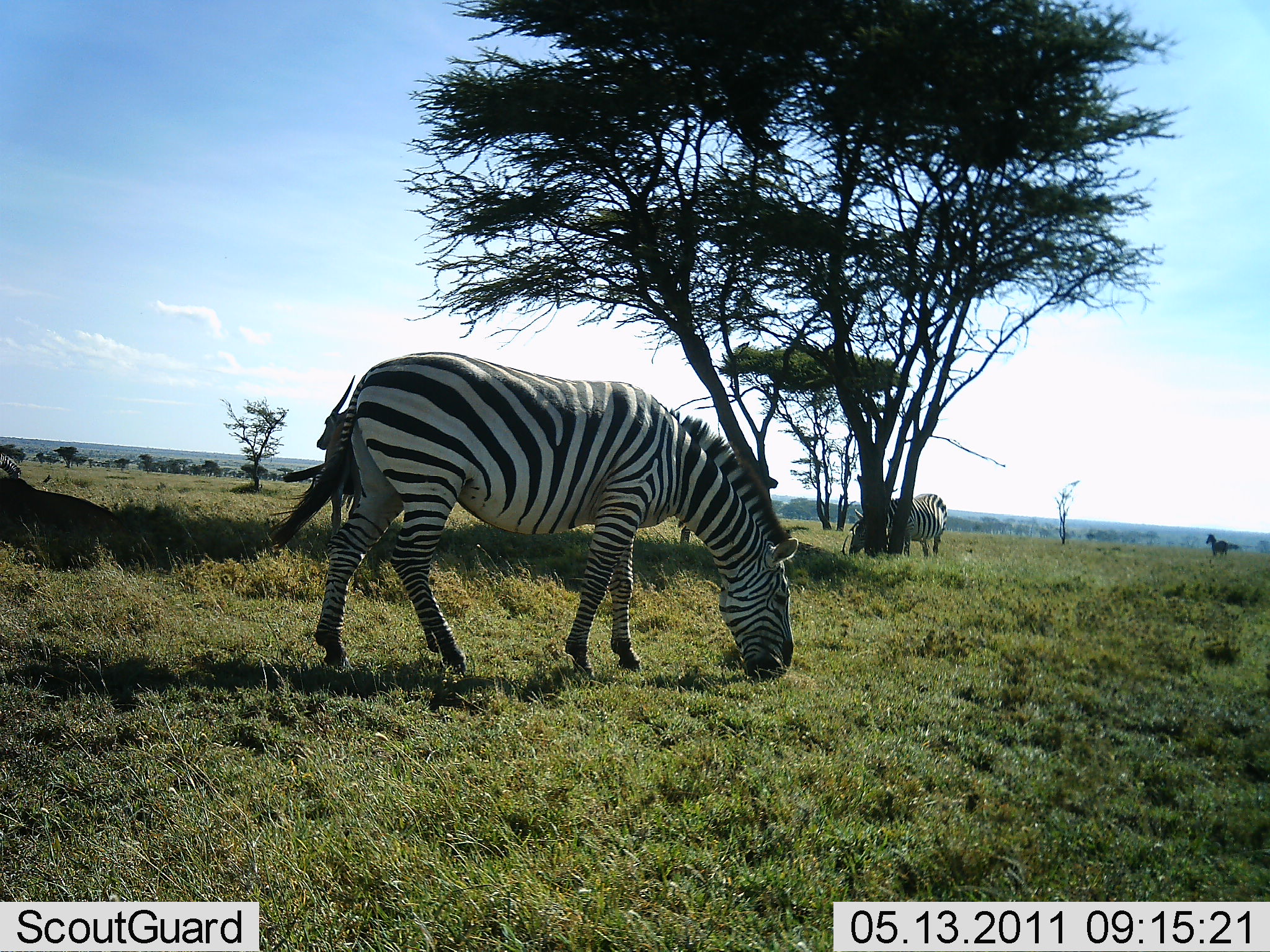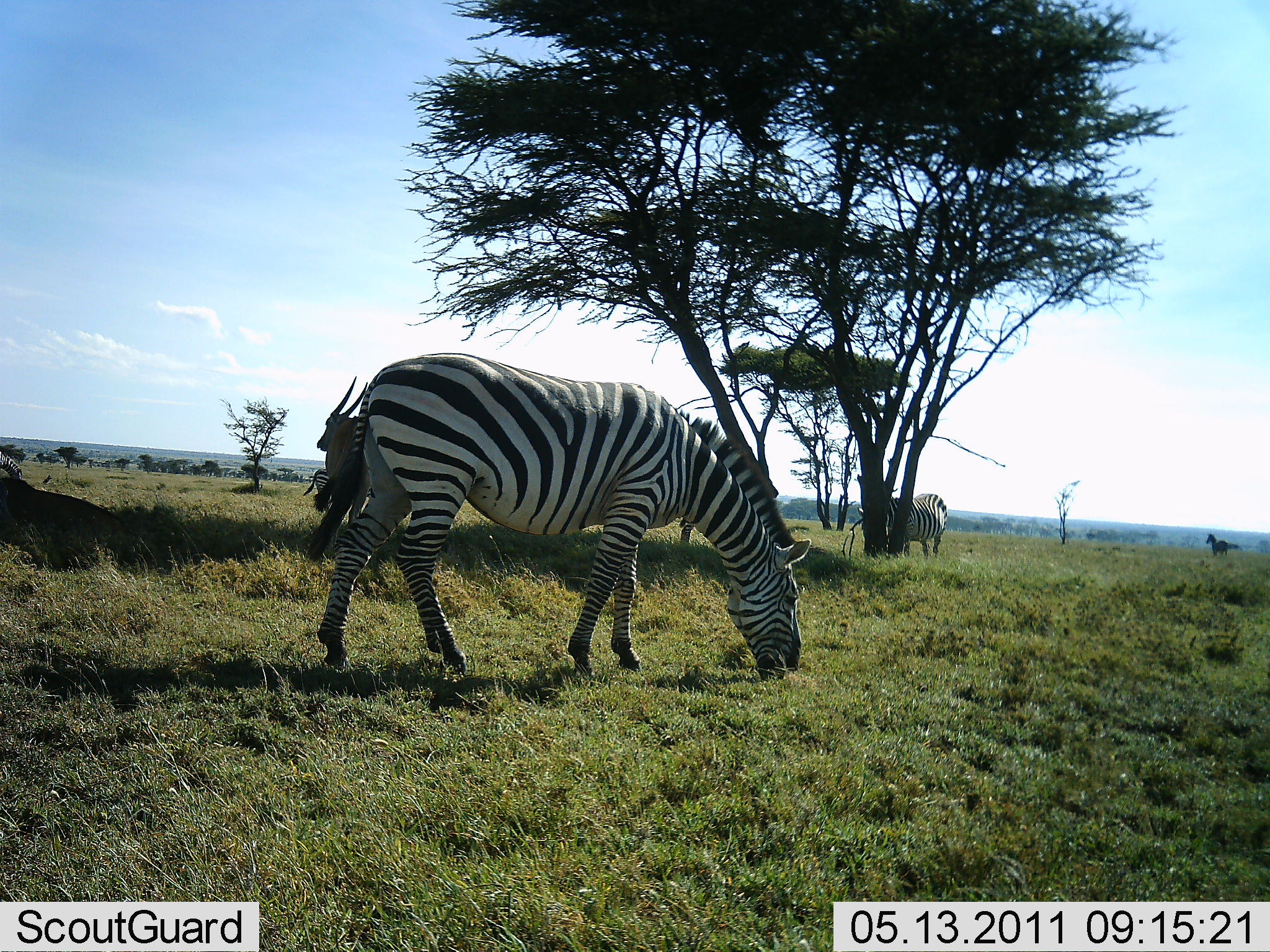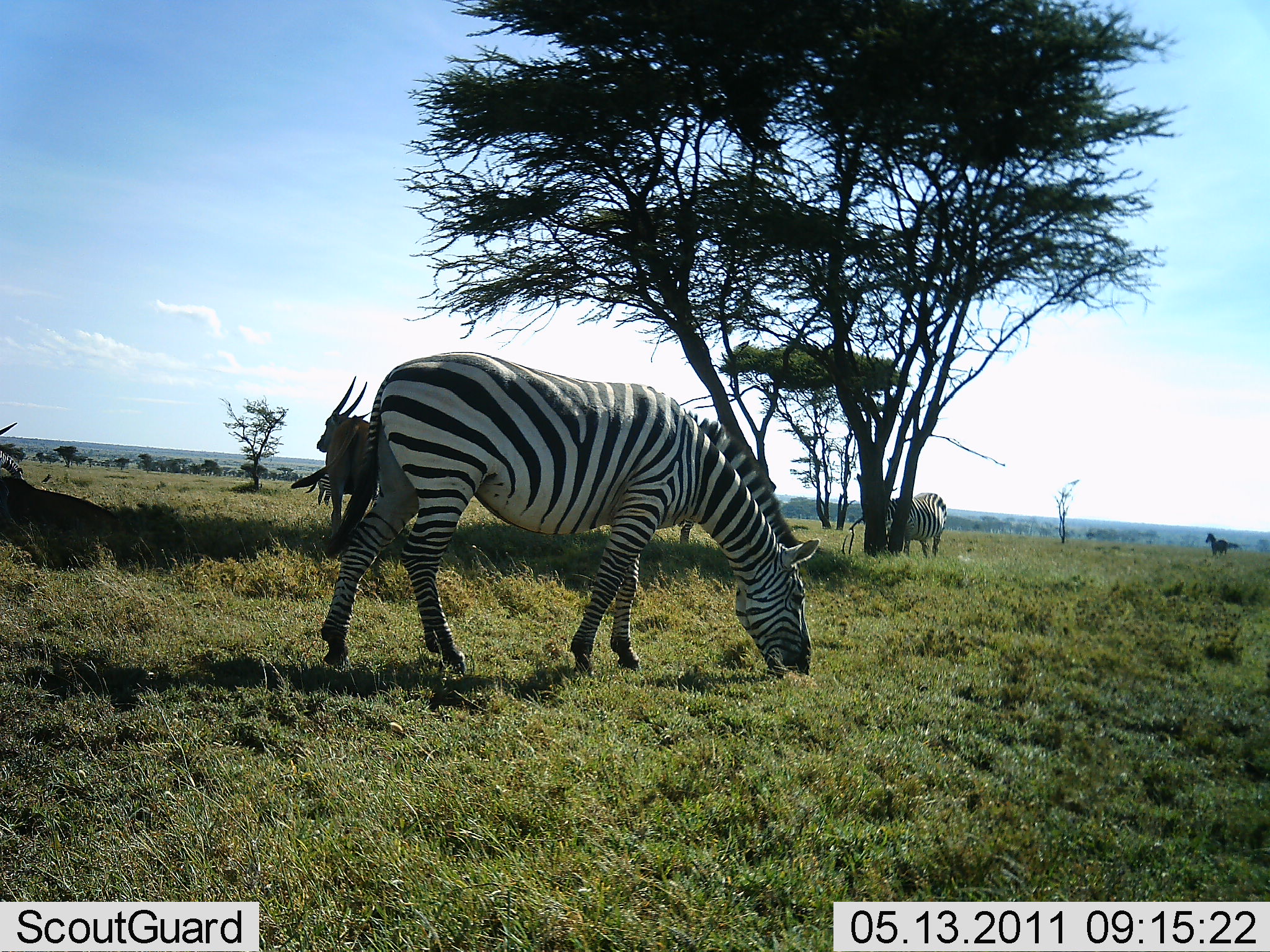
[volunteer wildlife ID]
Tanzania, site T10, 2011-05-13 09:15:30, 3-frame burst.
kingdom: Animalia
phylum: Chordata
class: Mammalia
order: Artiodactyla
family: Bovidae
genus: Tragelaphus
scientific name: Tragelaphus oryx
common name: eland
Eland (Tragelaphus oryx), count 2. Behavior (volunteer vote fractions): standing 100%, resting 33%, moving 0%, interacting 0%. Young present (vote fraction): 0%. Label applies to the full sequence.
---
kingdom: Animalia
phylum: Chordata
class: Mammalia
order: Perissodactyla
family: Equidae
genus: Equus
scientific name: Equus quagga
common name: plains zebra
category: zebra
Zebra (plains zebra) (Equus quagga), count 3. Behavior (volunteer vote fractions): standing 40%, resting 0%, moving 15%, interacting 0%. Young present (vote fraction): 0%. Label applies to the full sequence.